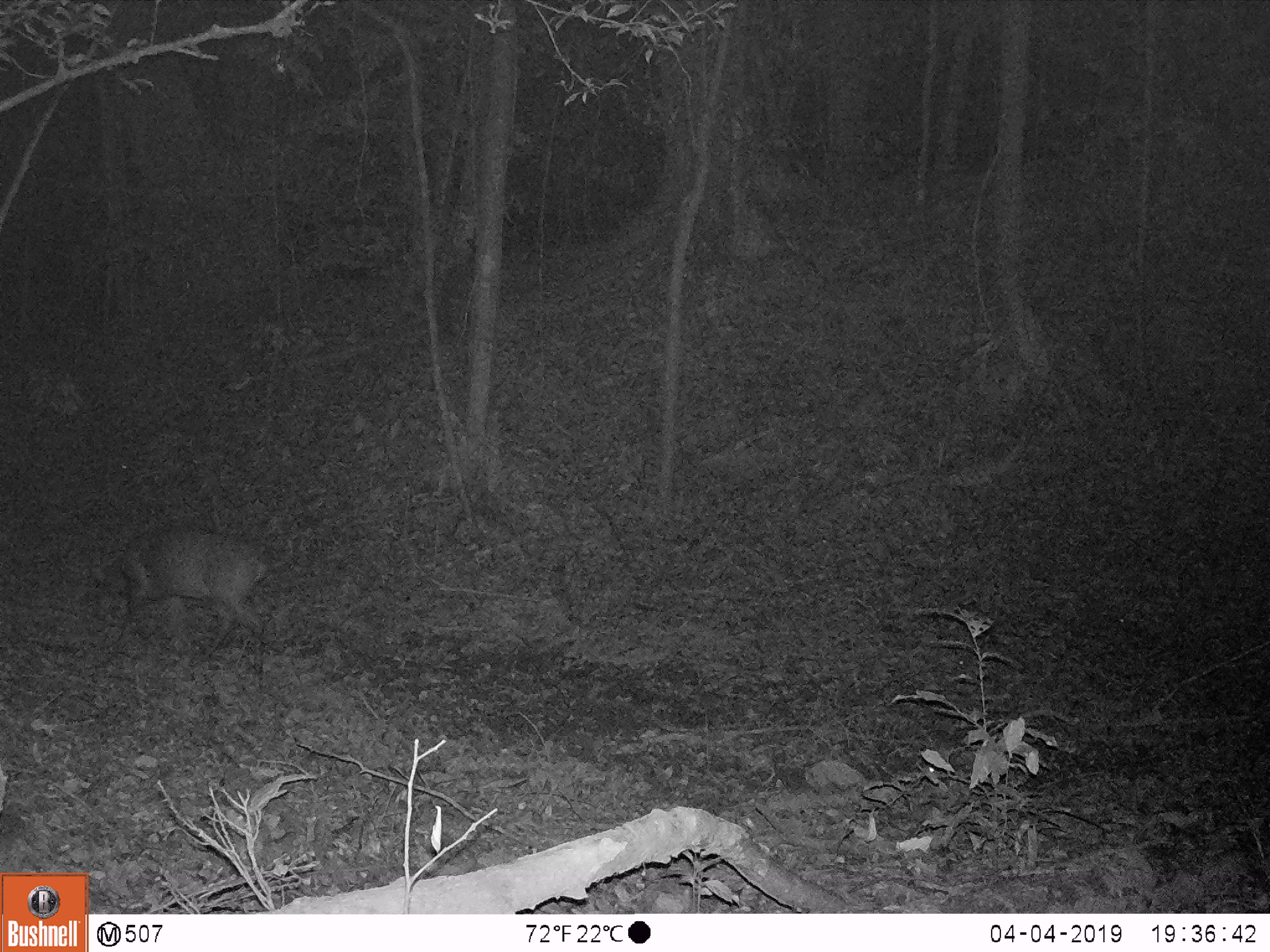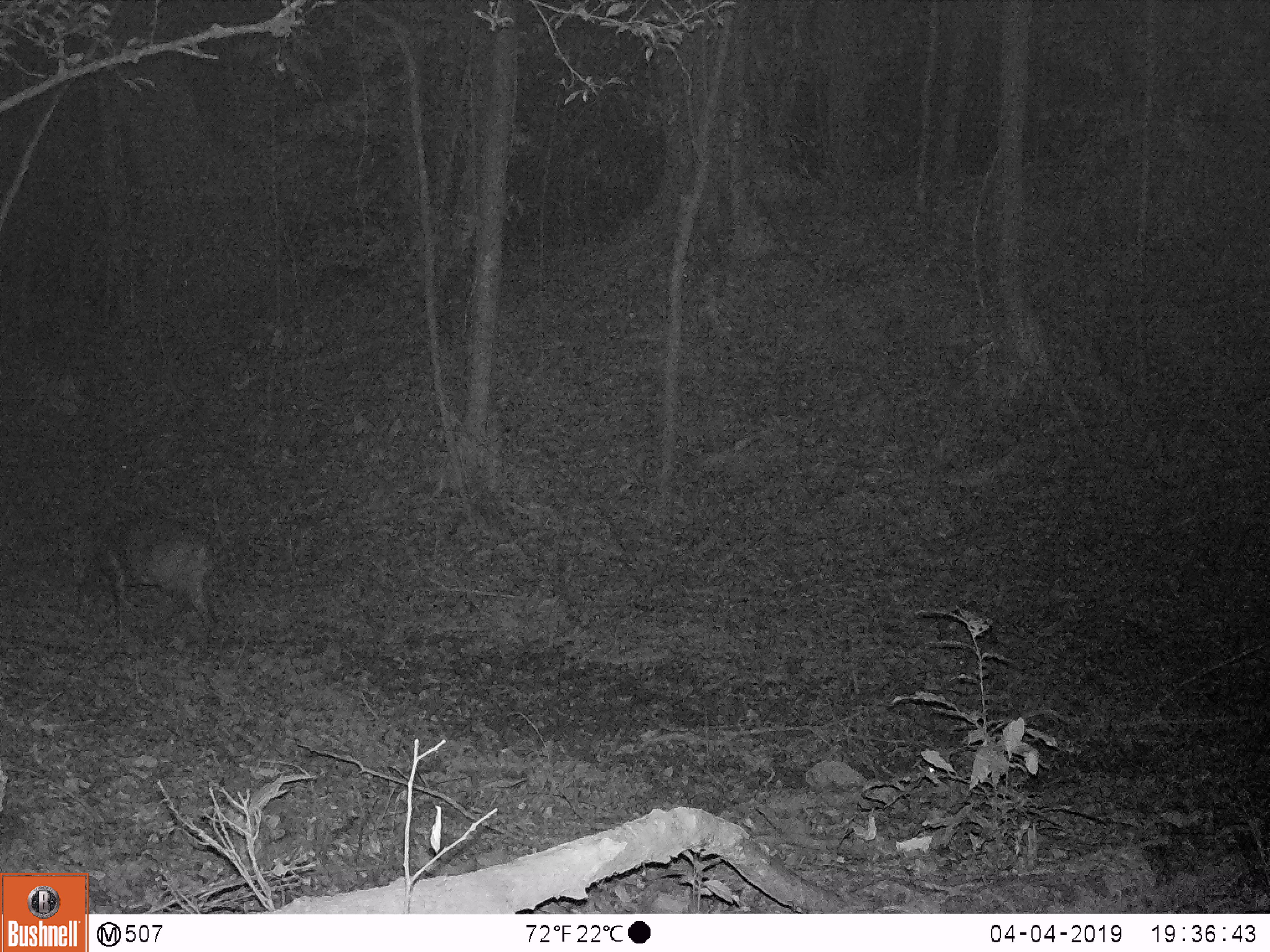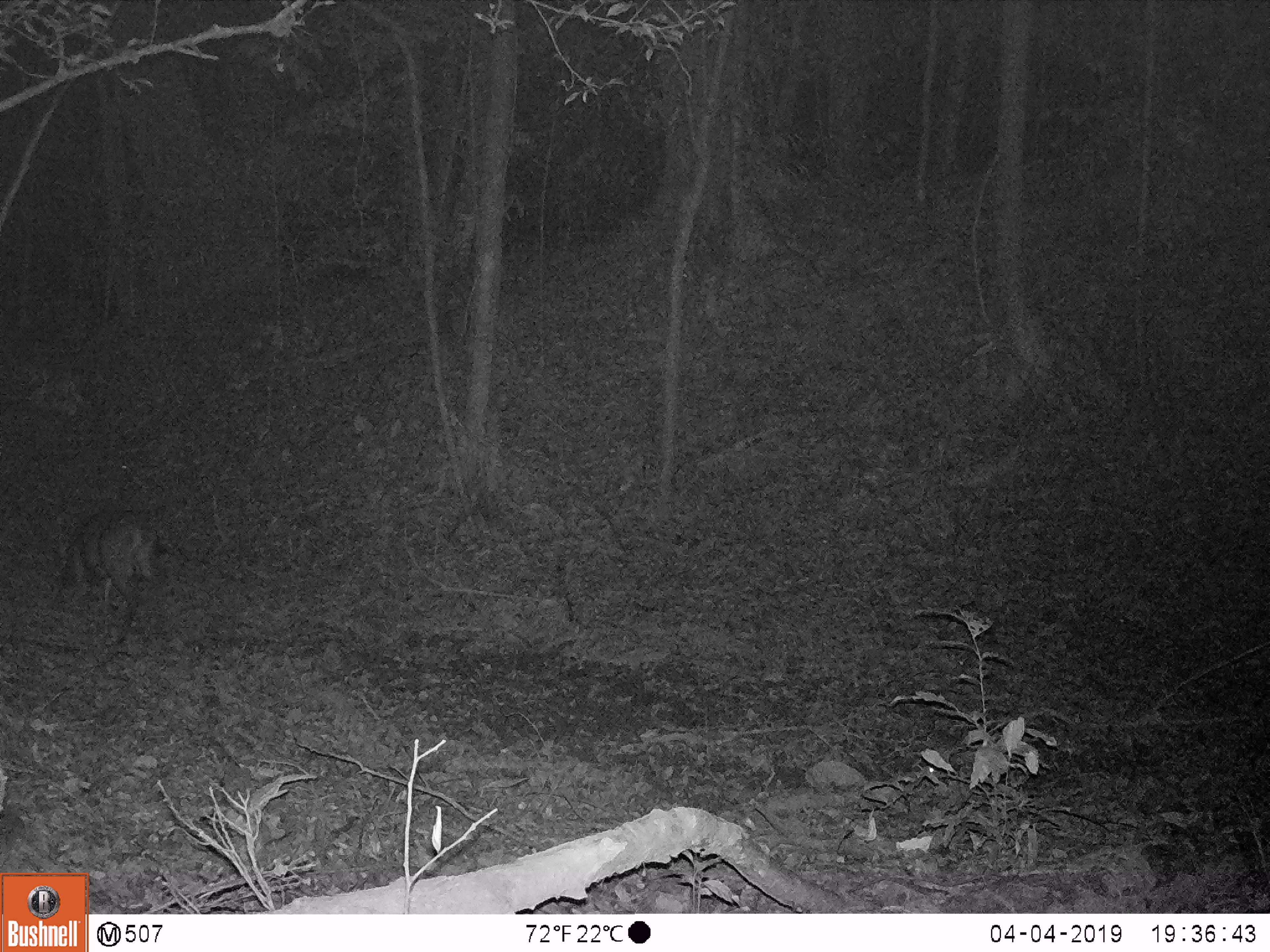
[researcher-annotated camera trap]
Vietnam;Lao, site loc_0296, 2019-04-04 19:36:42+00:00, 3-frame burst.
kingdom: Animalia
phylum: Chordata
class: Mammalia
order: Artiodactyla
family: Cervidae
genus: Muntiacus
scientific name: Muntiacus vuquangensis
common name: large-antlered muntjac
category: large antlered muntjac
Large antlered muntjac (large-antlered muntjac) (Muntiacus vuquangensis). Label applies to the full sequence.